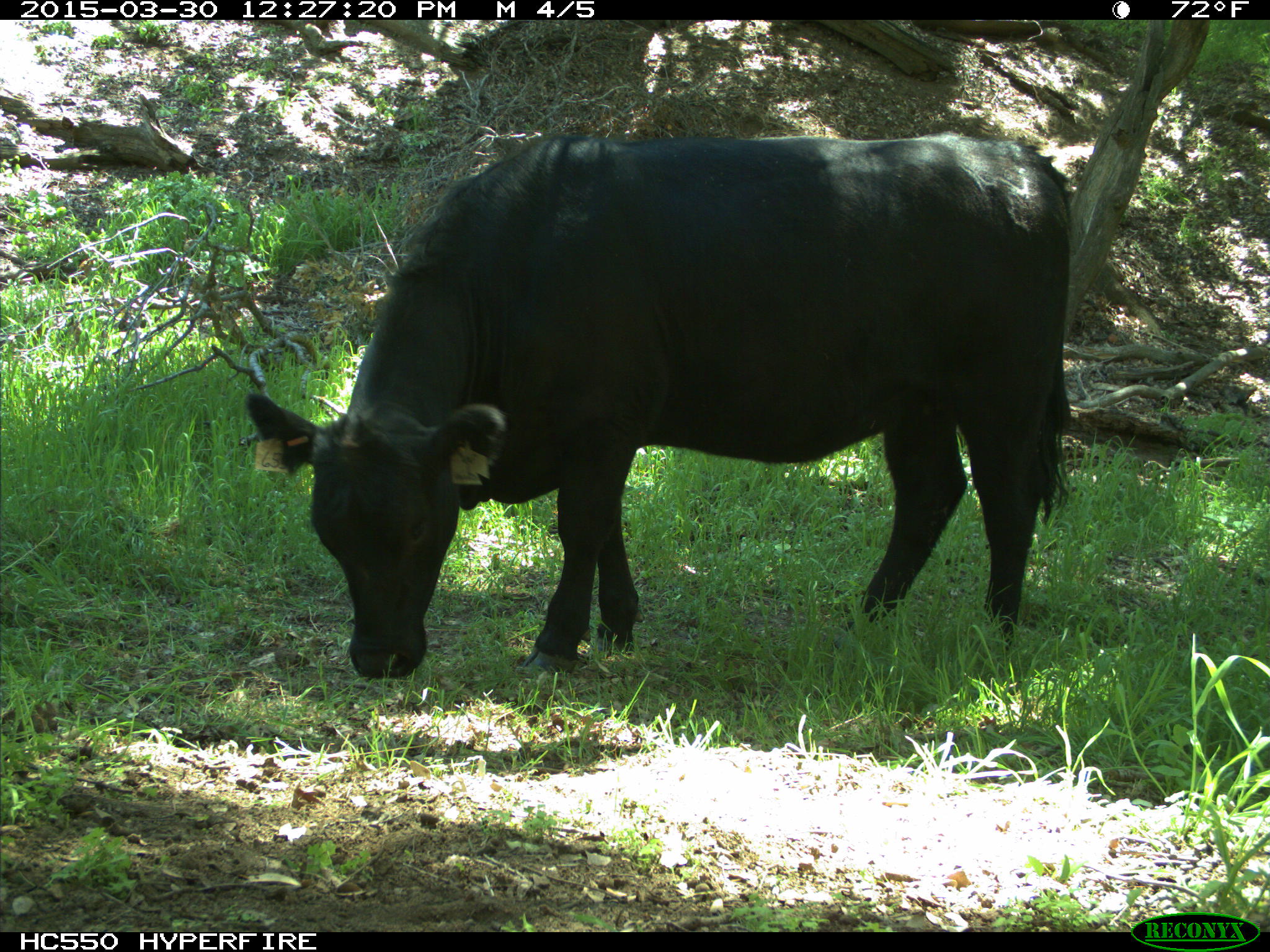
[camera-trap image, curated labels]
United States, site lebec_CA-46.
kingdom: Animalia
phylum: Chordata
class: Mammalia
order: Artiodactyla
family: Bovidae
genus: Bos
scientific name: Bos taurus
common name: domestic cow